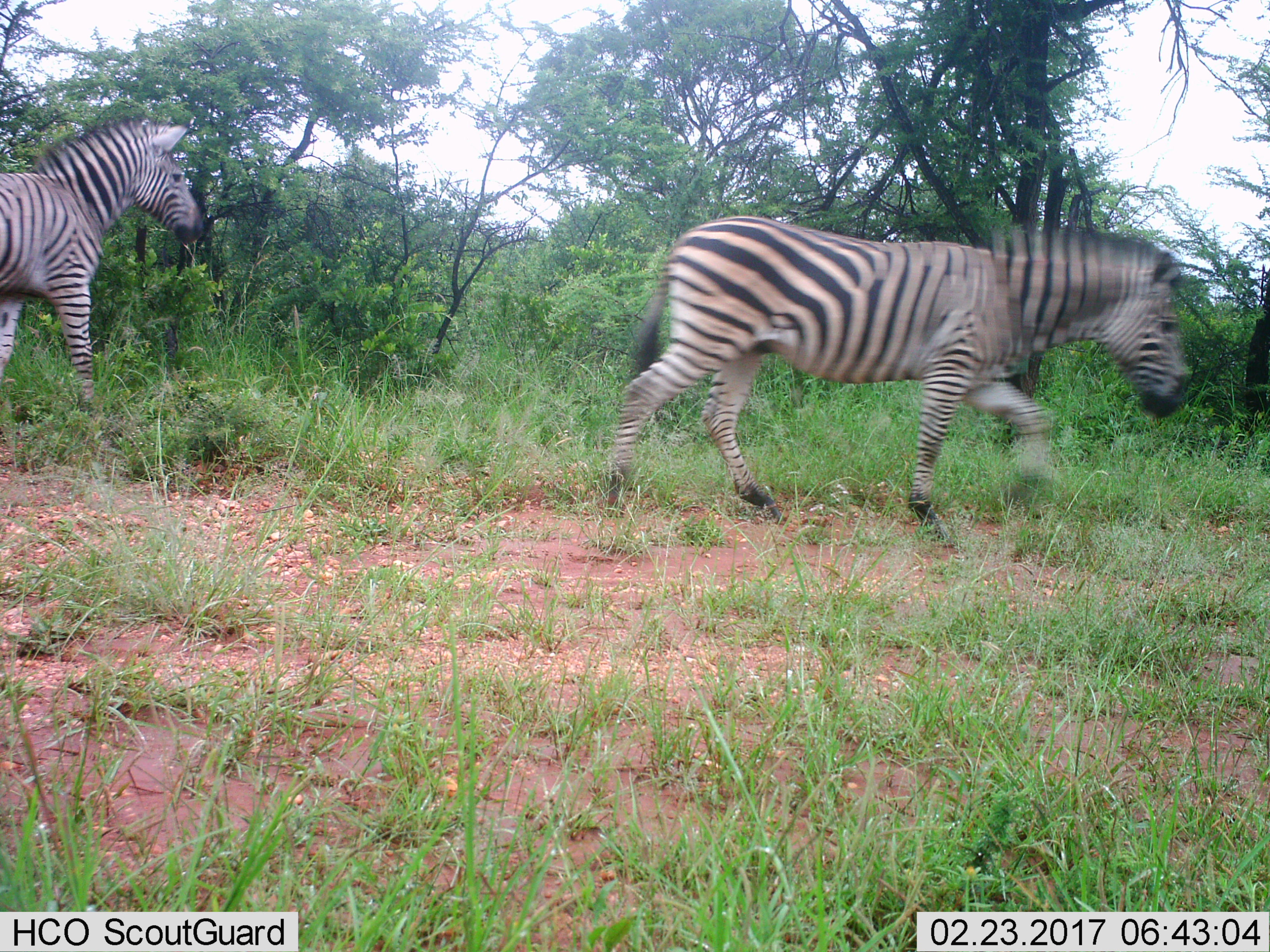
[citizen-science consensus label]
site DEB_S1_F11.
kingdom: Animalia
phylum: Chordata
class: Mammalia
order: Perissodactyla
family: Equidae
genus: Equus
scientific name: Equus quagga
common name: plains zebra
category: zebraplains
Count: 2.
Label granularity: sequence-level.